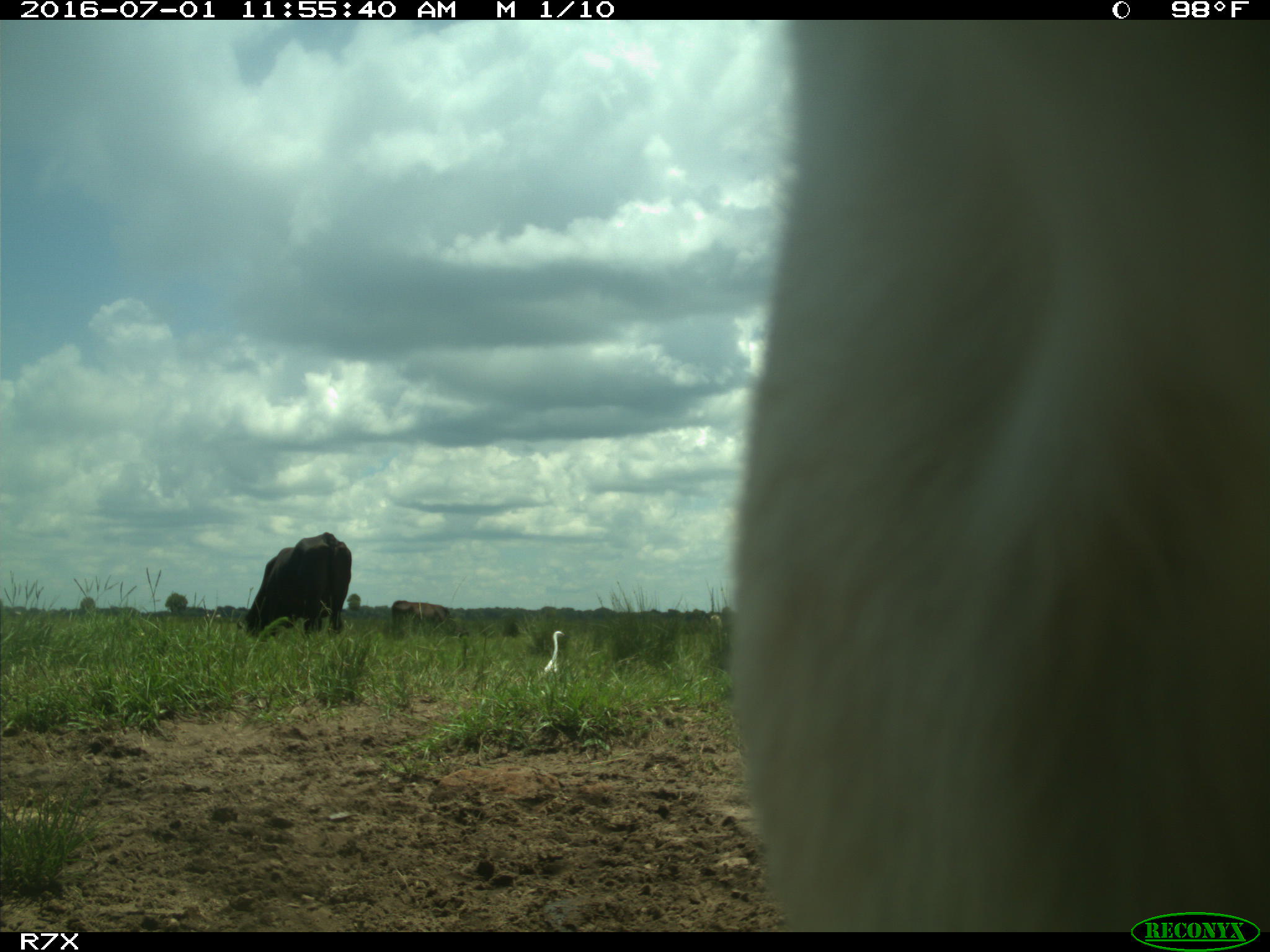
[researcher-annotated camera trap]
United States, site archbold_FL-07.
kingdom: Animalia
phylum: Chordata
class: Mammalia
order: Artiodactyla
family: Bovidae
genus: Bos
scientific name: Bos taurus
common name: domestic cow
Bos taurus (domestic cow).